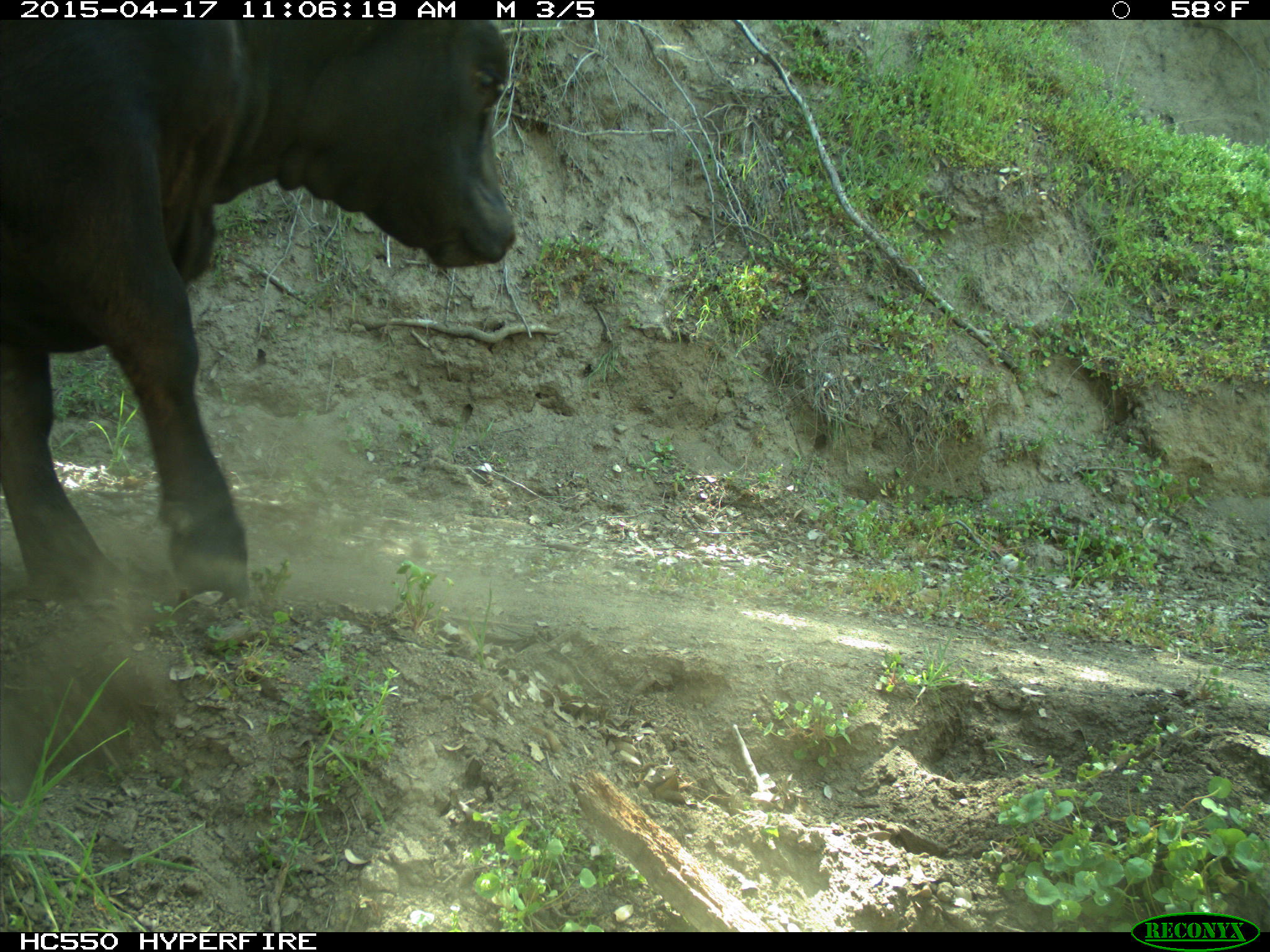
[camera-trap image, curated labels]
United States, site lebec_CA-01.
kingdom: Animalia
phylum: Chordata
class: Mammalia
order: Artiodactyla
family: Bovidae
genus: Bos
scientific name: Bos taurus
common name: domestic cow